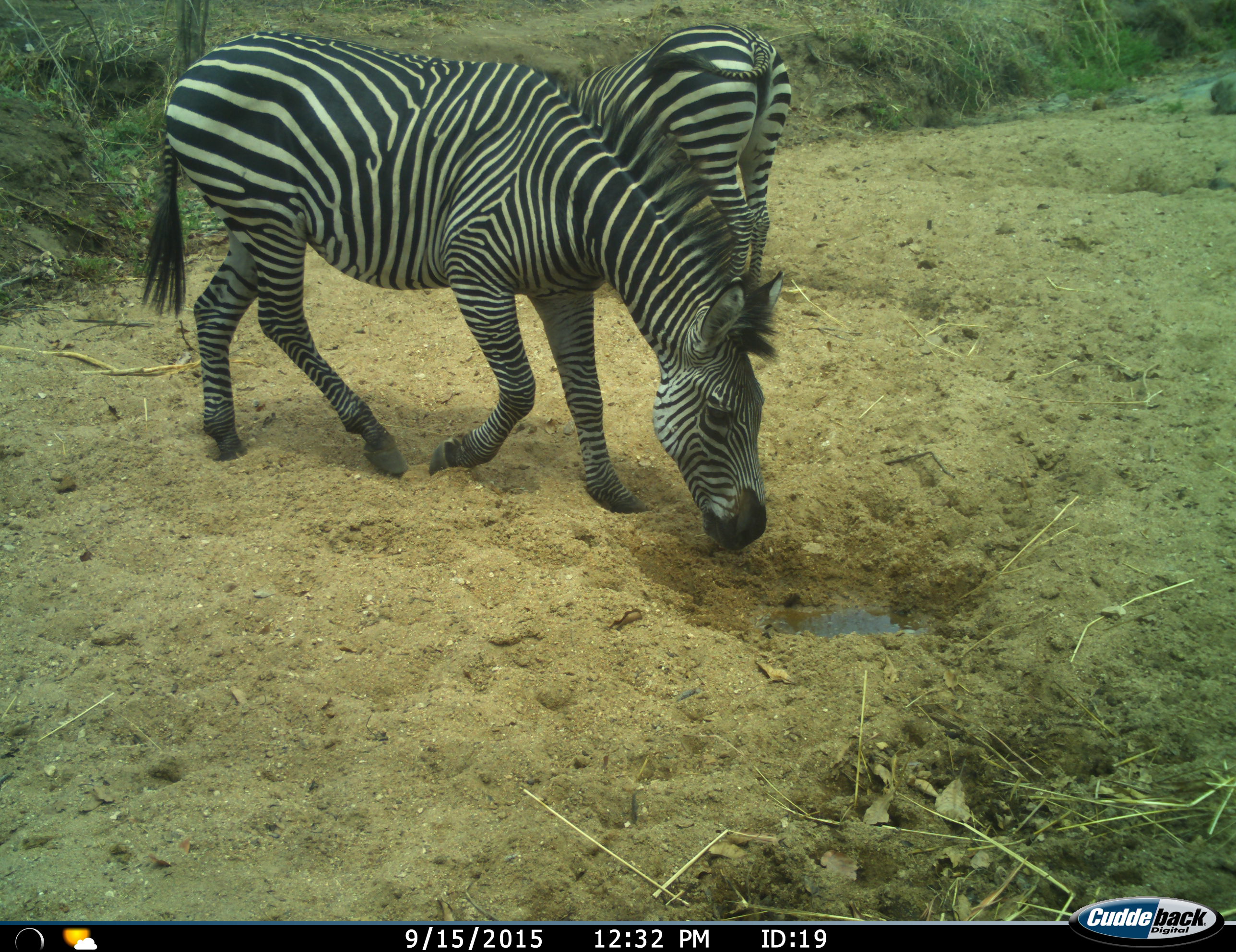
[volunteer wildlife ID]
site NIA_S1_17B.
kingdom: Animalia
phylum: Chordata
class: Mammalia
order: Perissodactyla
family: Equidae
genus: Equus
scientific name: Equus quagga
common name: plains zebra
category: zebraplains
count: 2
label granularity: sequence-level